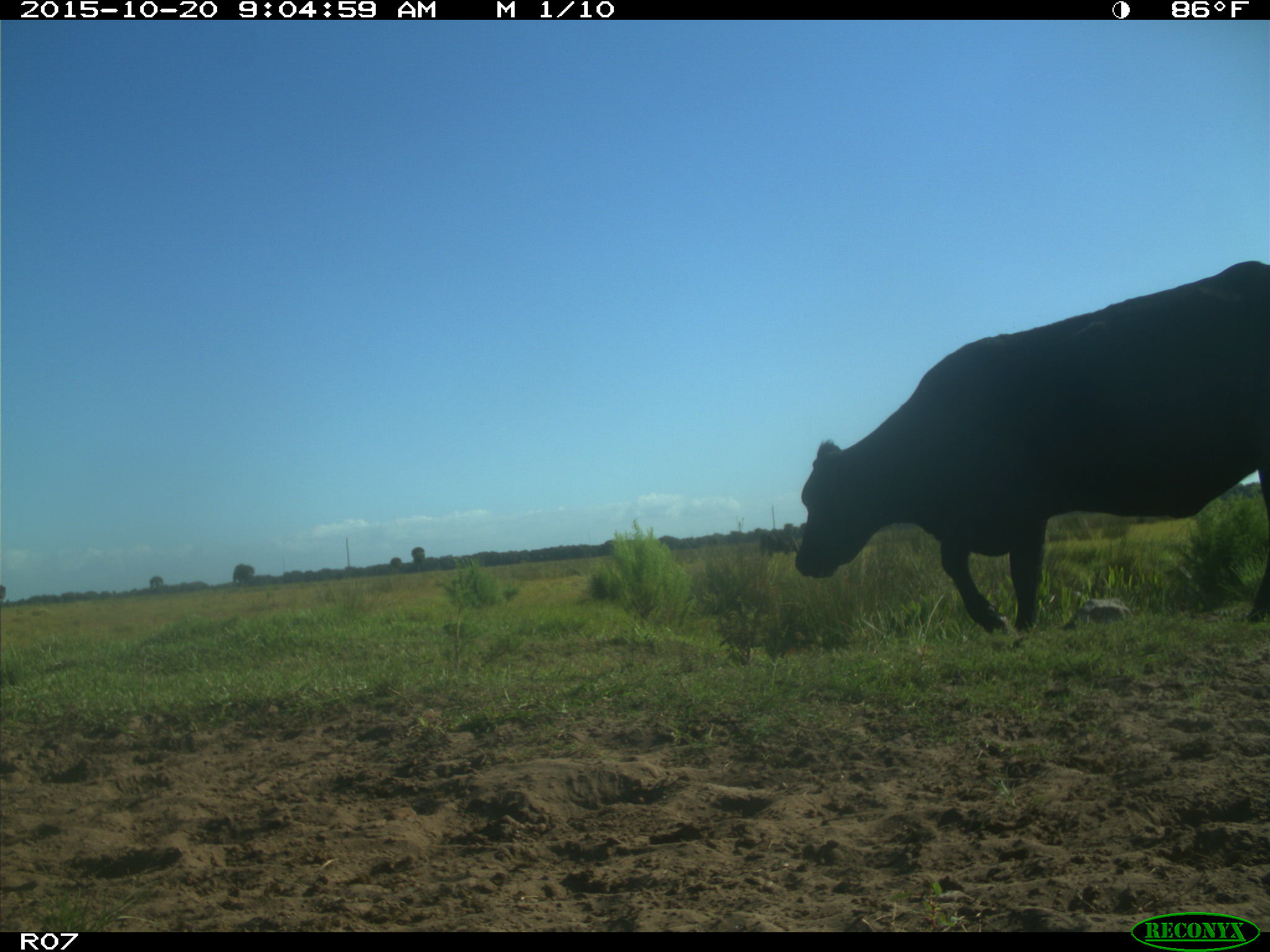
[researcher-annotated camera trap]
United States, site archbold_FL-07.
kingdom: Animalia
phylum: Chordata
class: Mammalia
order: Artiodactyla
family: Bovidae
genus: Bos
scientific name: Bos taurus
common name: domestic cow